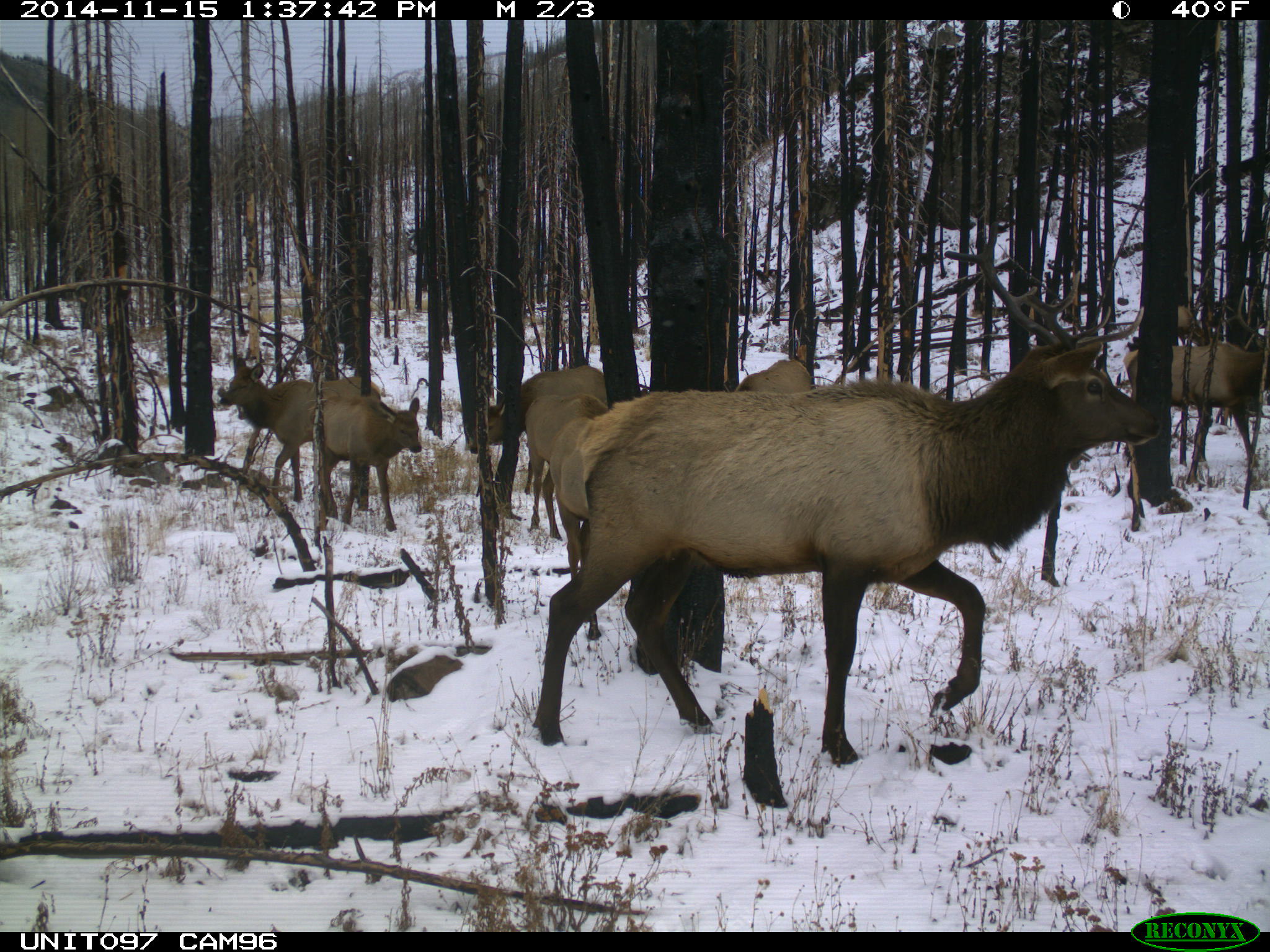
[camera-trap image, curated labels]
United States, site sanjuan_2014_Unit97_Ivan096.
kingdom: Animalia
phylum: Chordata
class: Mammalia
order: Artiodactyla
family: Cervidae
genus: Cervus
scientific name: Cervus elaphus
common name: red deer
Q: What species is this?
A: Cervus elaphus (red deer).